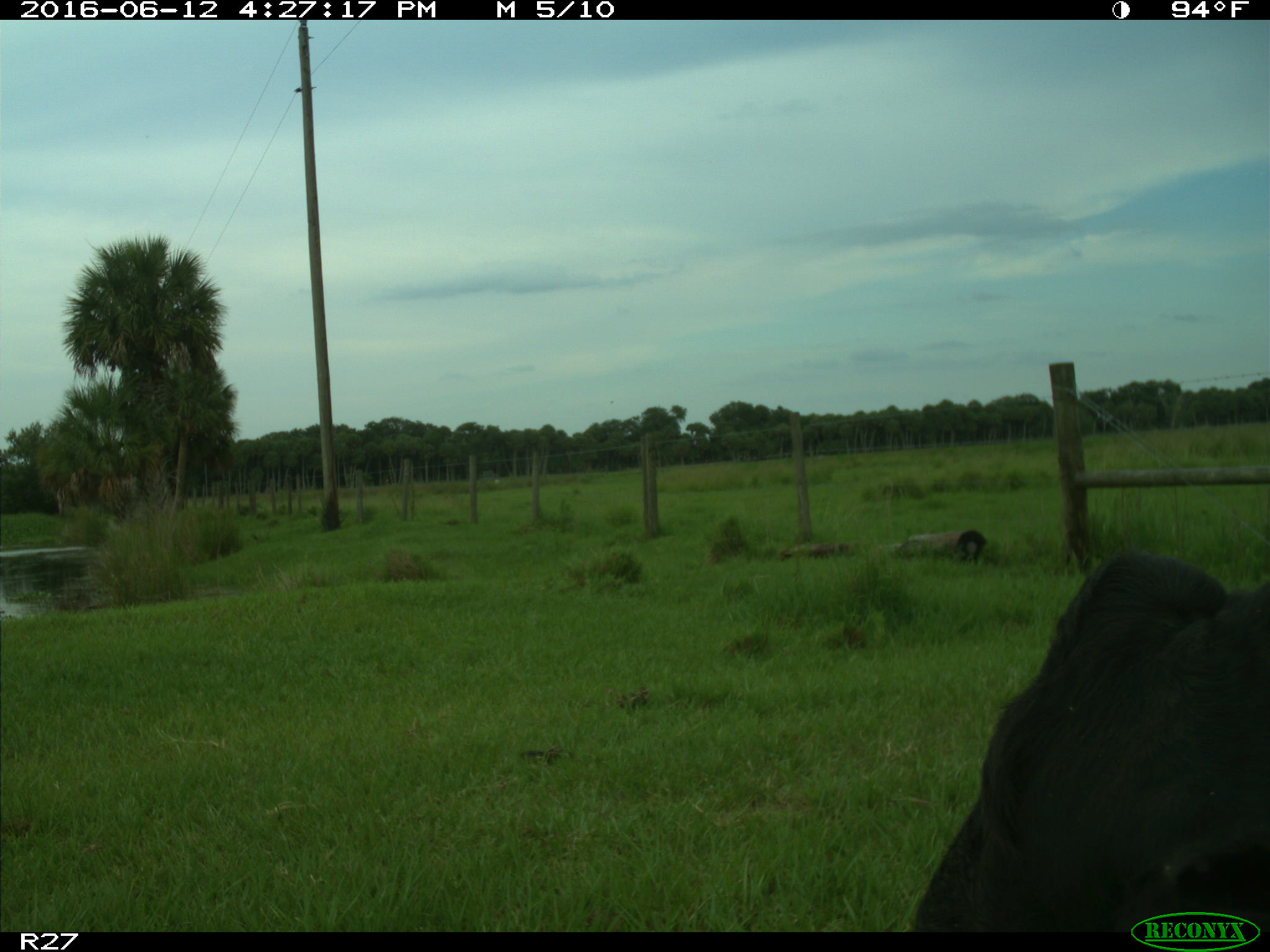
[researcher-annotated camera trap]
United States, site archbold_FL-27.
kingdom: Animalia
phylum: Chordata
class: Mammalia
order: Artiodactyla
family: Bovidae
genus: Bos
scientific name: Bos taurus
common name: domestic cow